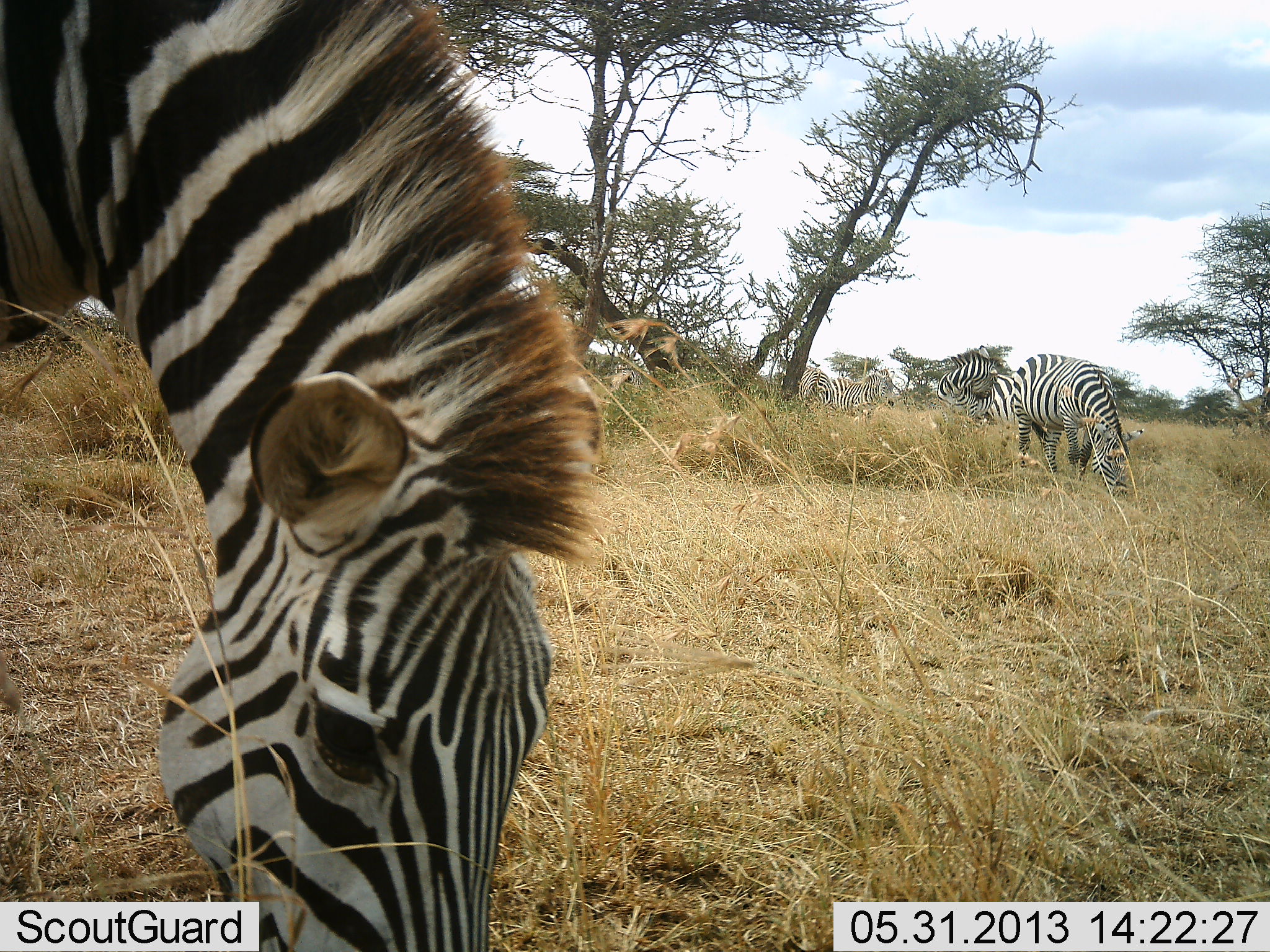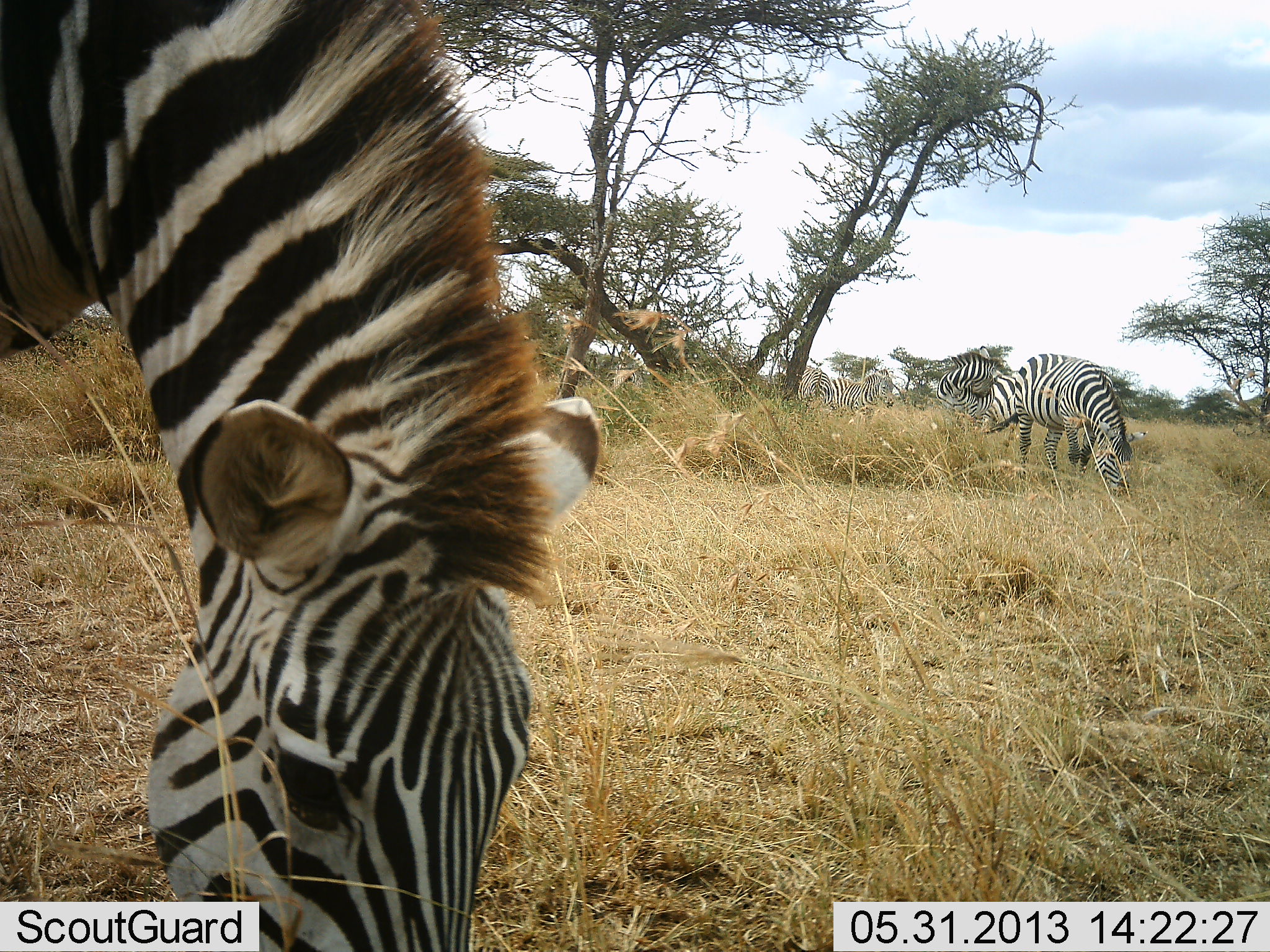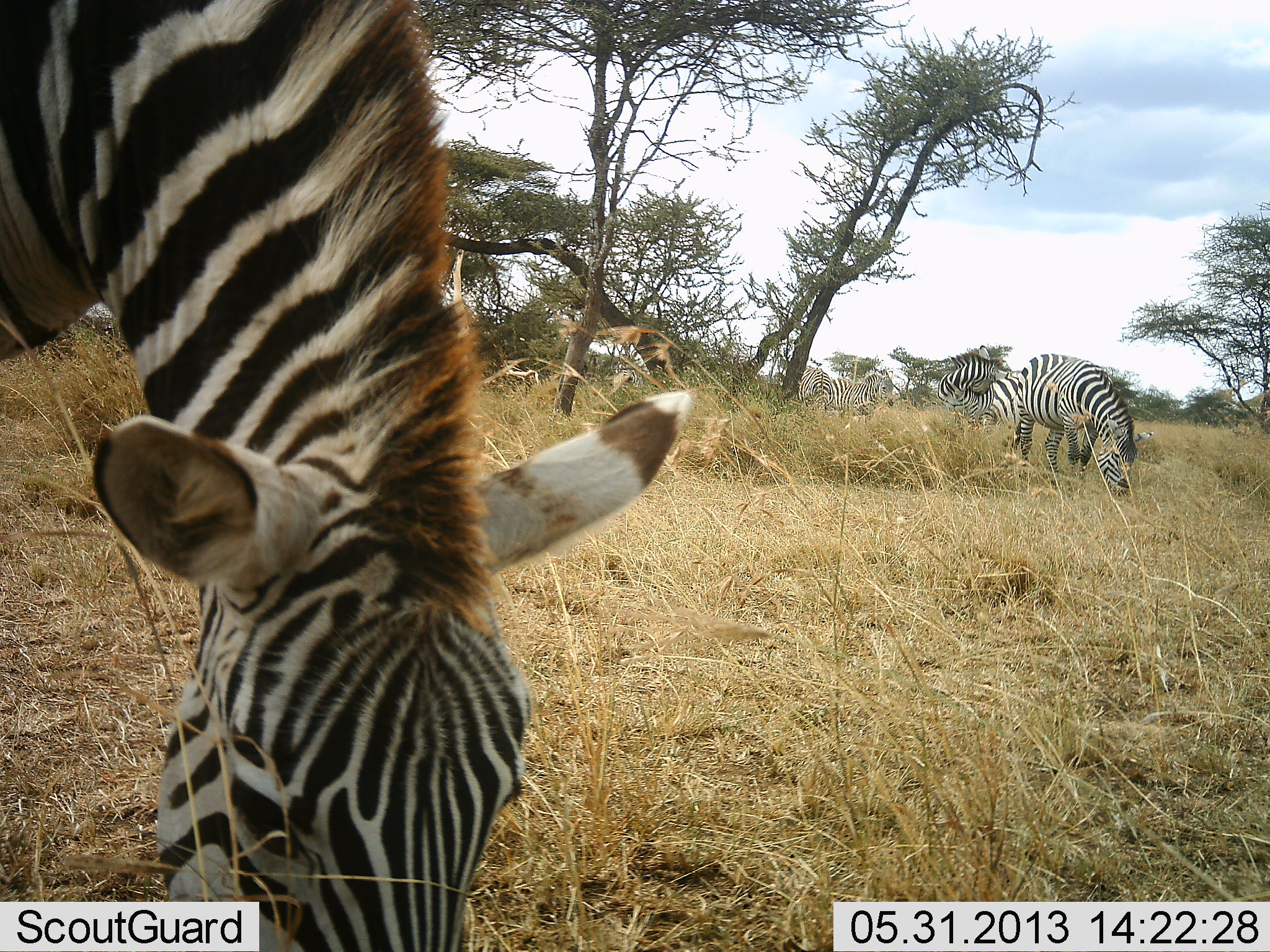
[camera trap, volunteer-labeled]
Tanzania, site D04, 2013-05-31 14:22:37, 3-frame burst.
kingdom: Animalia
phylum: Chordata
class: Mammalia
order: Perissodactyla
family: Equidae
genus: Equus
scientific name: Equus quagga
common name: plains zebra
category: zebra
Zebra (plains zebra) (Equus quagga), count 4. Behavior (volunteer vote fractions): standing 20%, resting 0%, moving 0%, interacting 0%. Young present (vote fraction): 0%. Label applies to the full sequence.